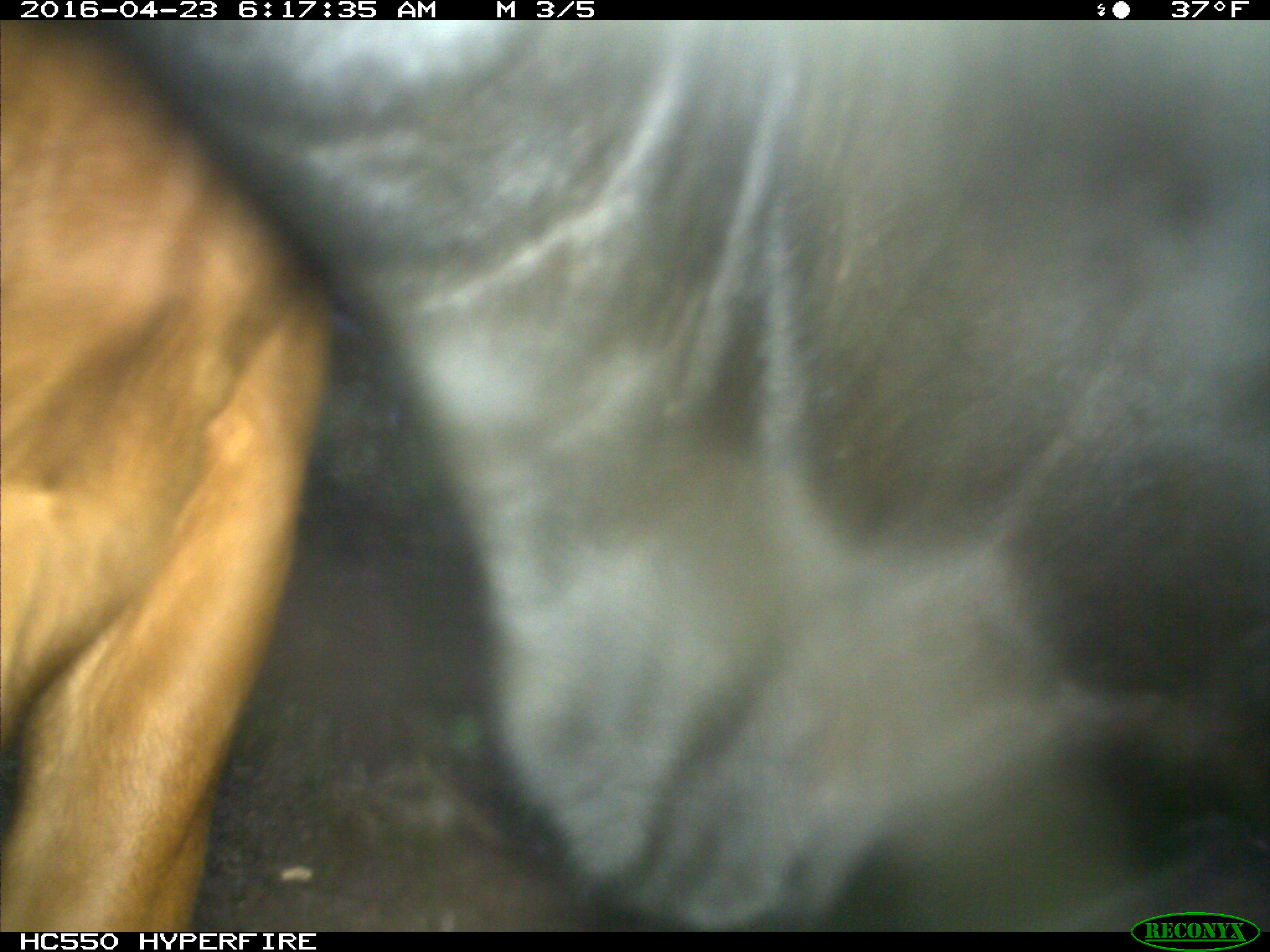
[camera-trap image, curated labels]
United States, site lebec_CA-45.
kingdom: Animalia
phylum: Chordata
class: Mammalia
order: Artiodactyla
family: Bovidae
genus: Bos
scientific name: Bos taurus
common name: domestic cow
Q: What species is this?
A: Bos taurus (domestic cow).